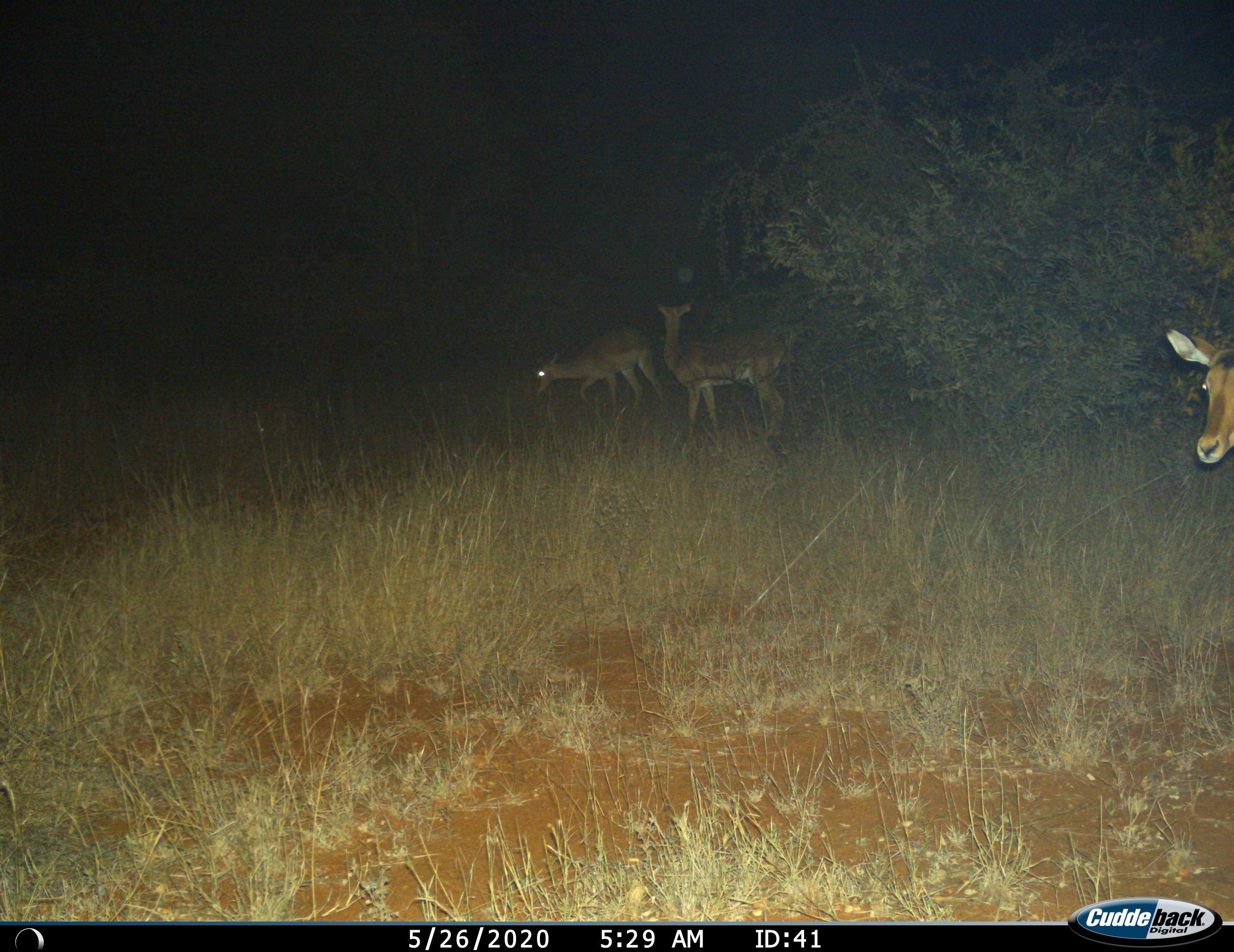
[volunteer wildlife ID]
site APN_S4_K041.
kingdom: Animalia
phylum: Chordata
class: Mammalia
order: Artiodactyla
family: Bovidae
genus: Aepyceros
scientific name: Aepyceros melampus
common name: impala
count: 3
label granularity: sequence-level